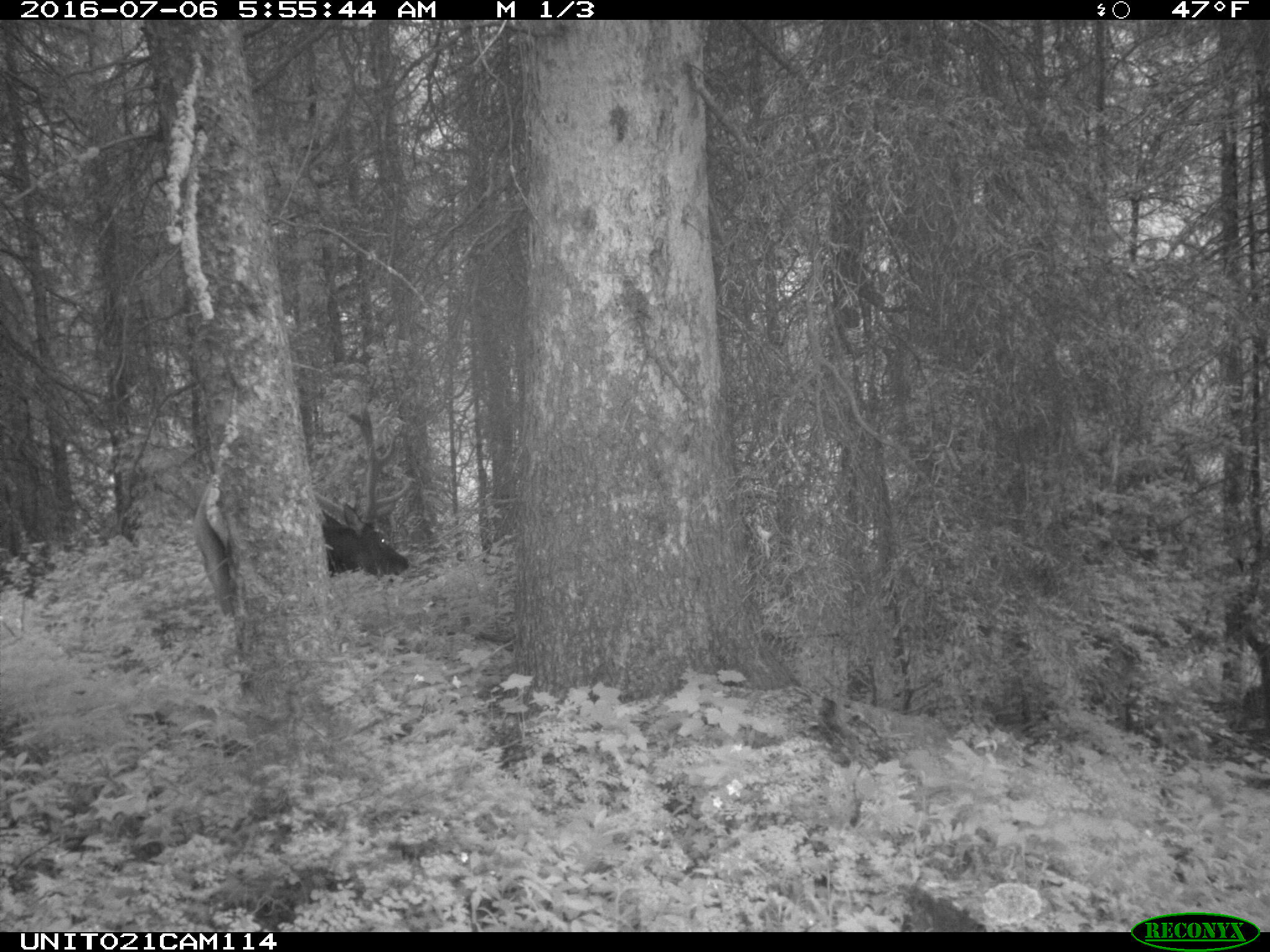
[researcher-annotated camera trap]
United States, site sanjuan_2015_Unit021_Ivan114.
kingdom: Animalia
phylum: Chordata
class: Mammalia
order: Artiodactyla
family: Cervidae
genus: Cervus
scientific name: Cervus elaphus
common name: red deer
Cervus elaphus (red deer).